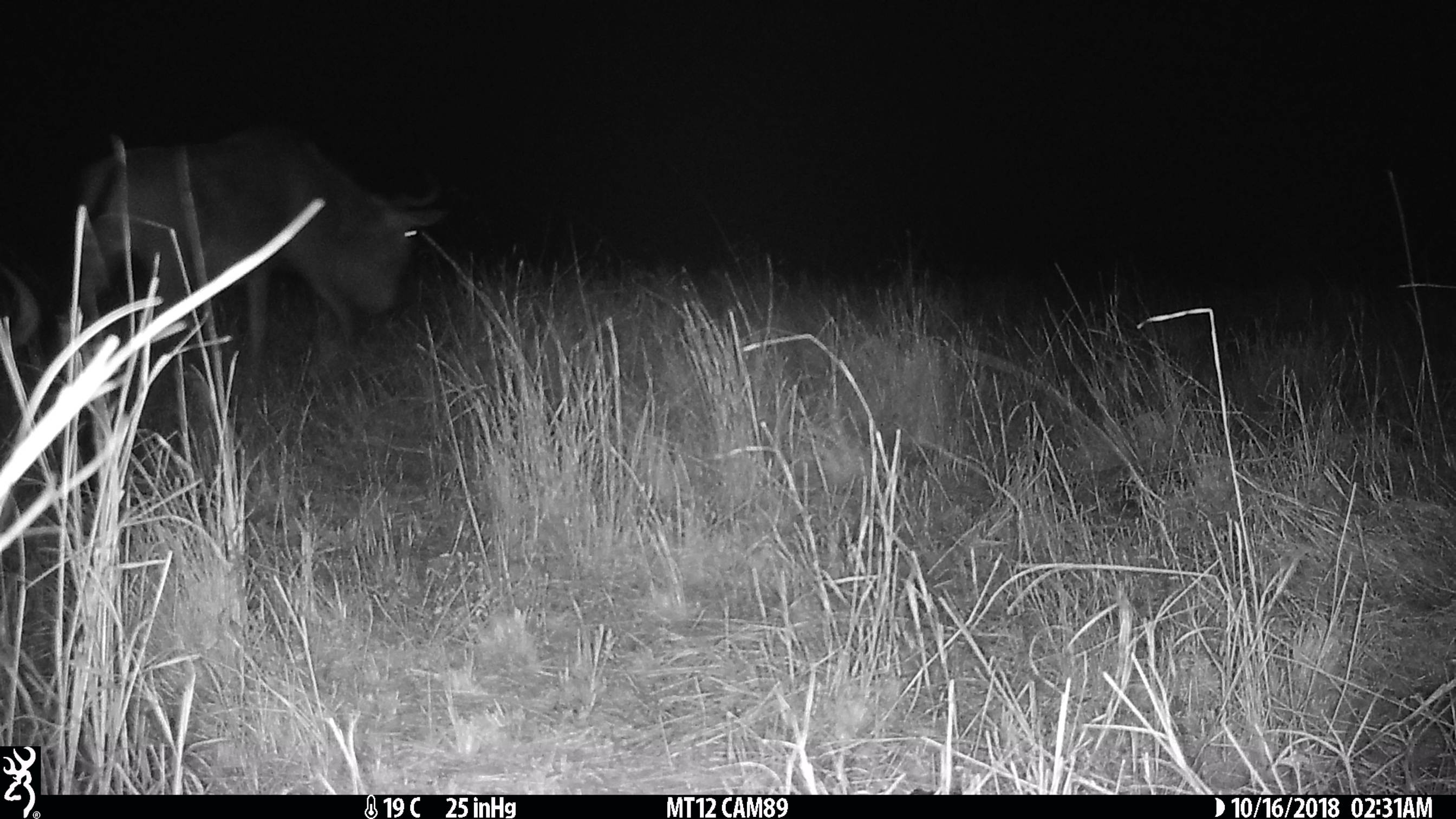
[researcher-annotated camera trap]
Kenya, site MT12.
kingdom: Animalia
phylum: Chordata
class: Mammalia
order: Artiodactyla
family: Bovidae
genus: Connochaetes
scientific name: Connochaetes taurinus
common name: blue wildebeest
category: wildebeest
Wildebeest (blue wildebeest) (Connochaetes taurinus).